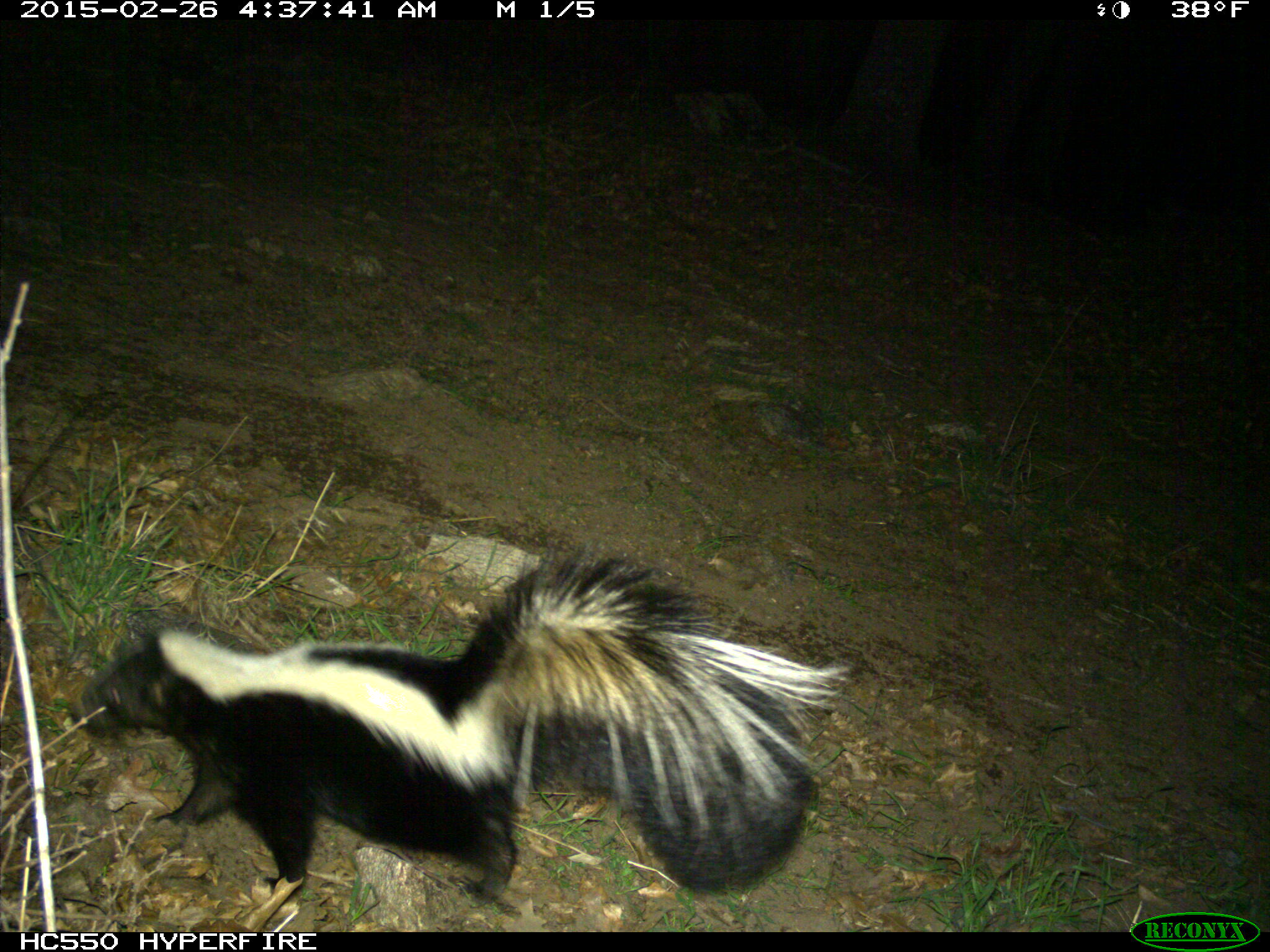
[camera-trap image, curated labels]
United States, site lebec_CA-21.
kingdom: Animalia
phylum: Chordata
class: Mammalia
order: Carnivora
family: Mephitidae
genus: Mephitis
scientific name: Mephitis mephitis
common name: striped skunk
Mephitis mephitis (striped skunk).